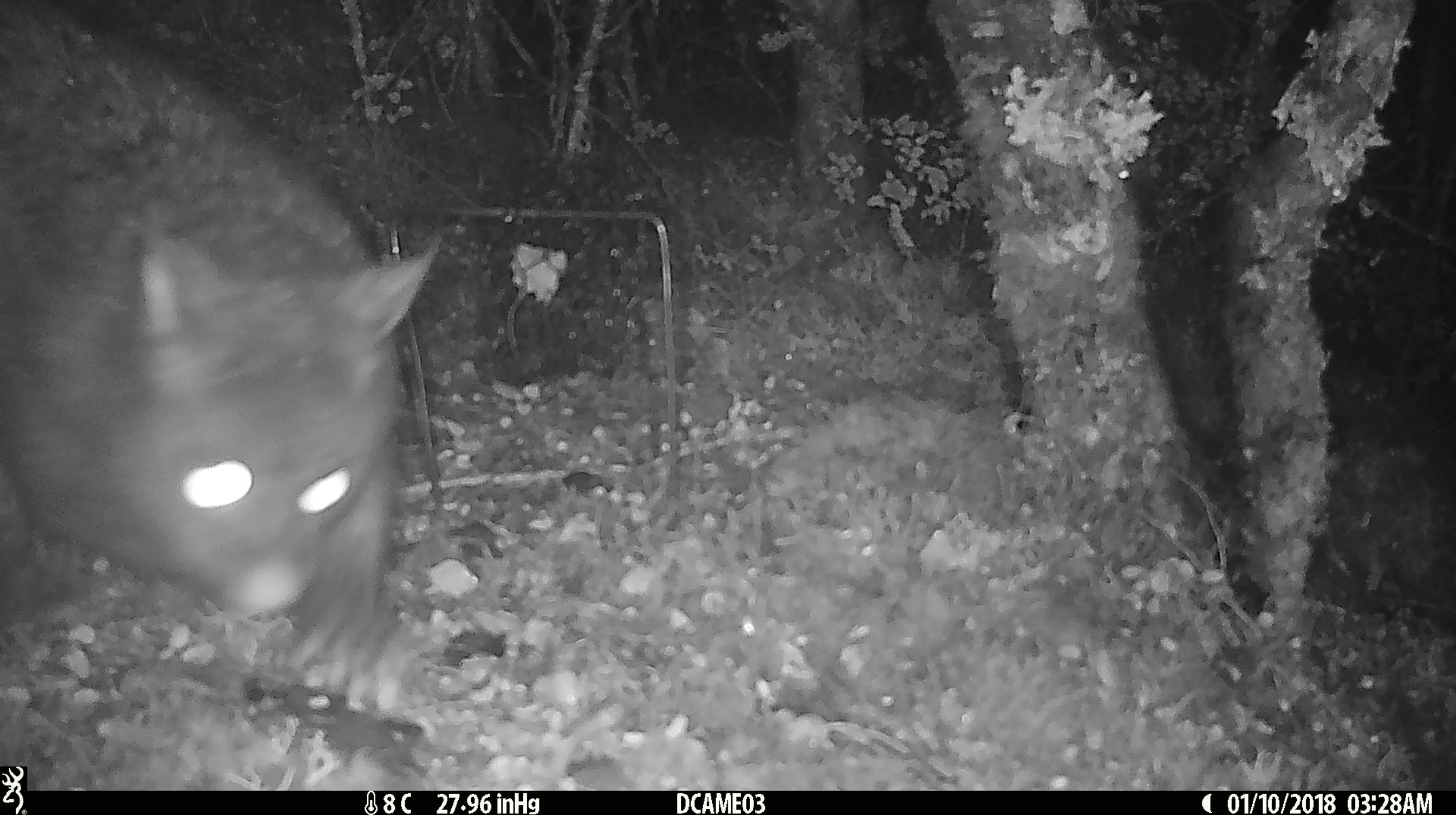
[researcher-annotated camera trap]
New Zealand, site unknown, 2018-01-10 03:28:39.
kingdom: Animalia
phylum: Chordata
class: Mammalia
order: Diprotodontia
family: Phalangeridae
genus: Trichosurus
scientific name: Trichosurus vulpecula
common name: common brushtail possum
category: possum